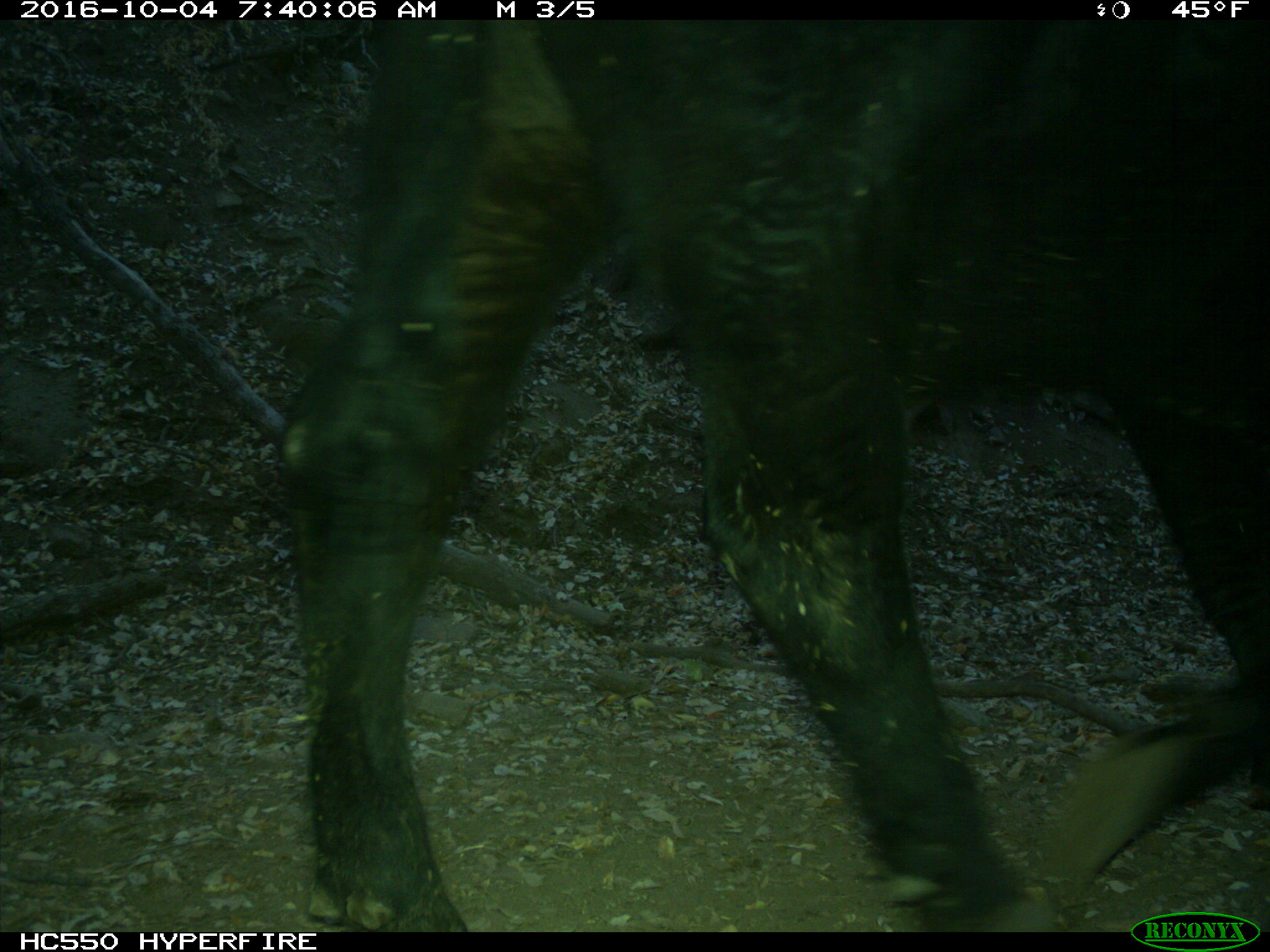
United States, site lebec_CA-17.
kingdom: Animalia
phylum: Chordata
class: Mammalia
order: Artiodactyla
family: Bovidae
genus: Bos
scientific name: Bos taurus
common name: domestic cow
Bos taurus (domestic cow).